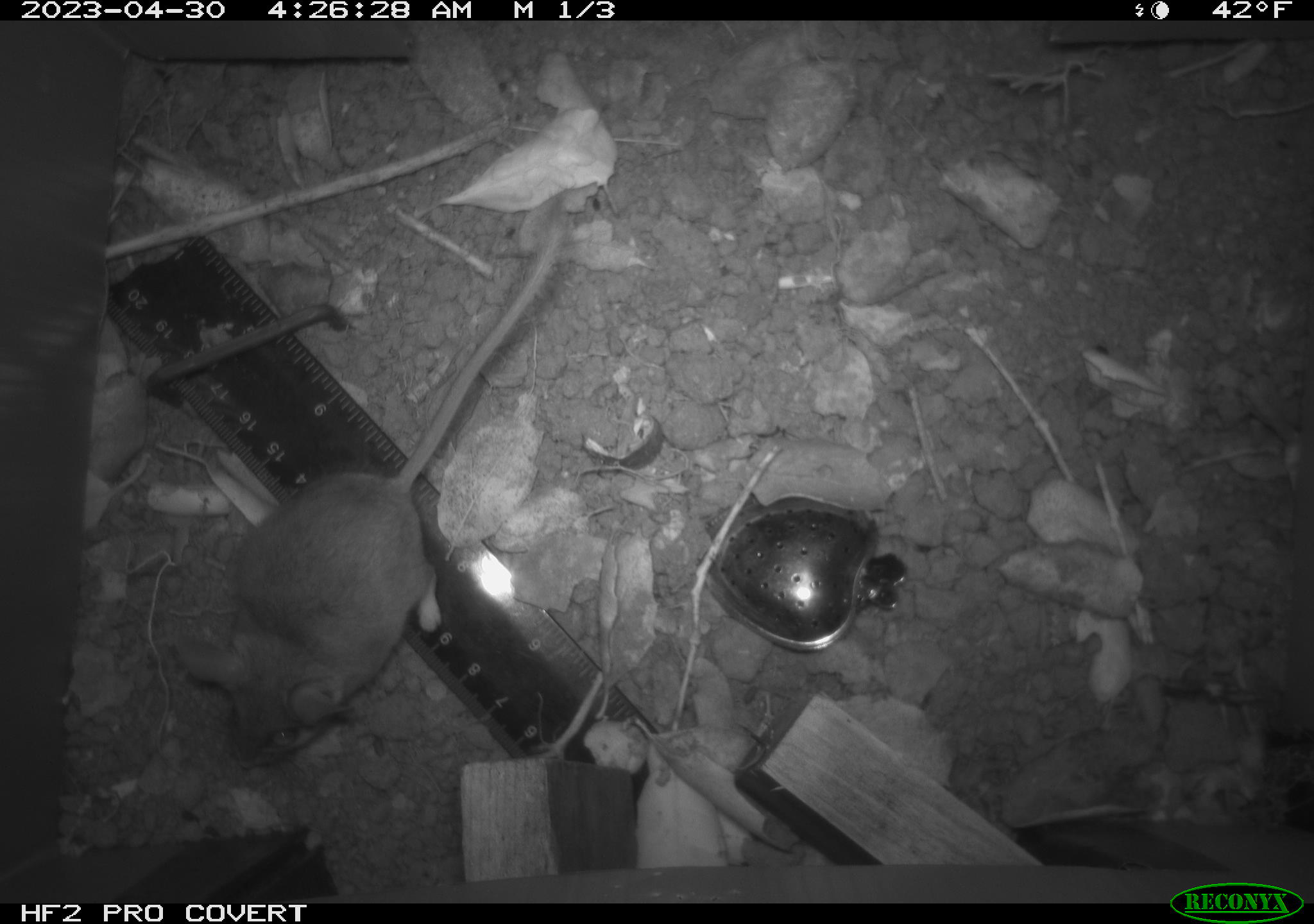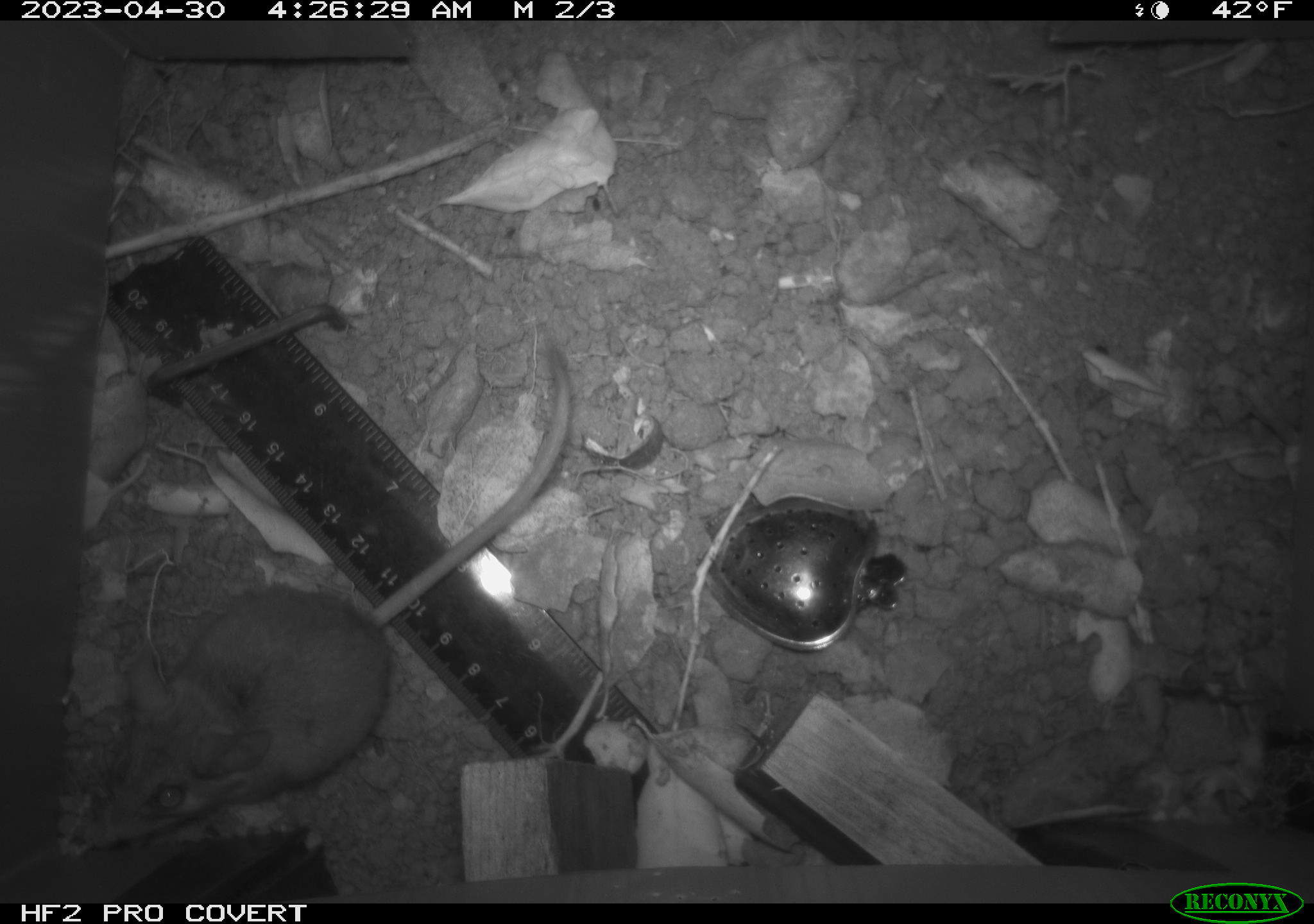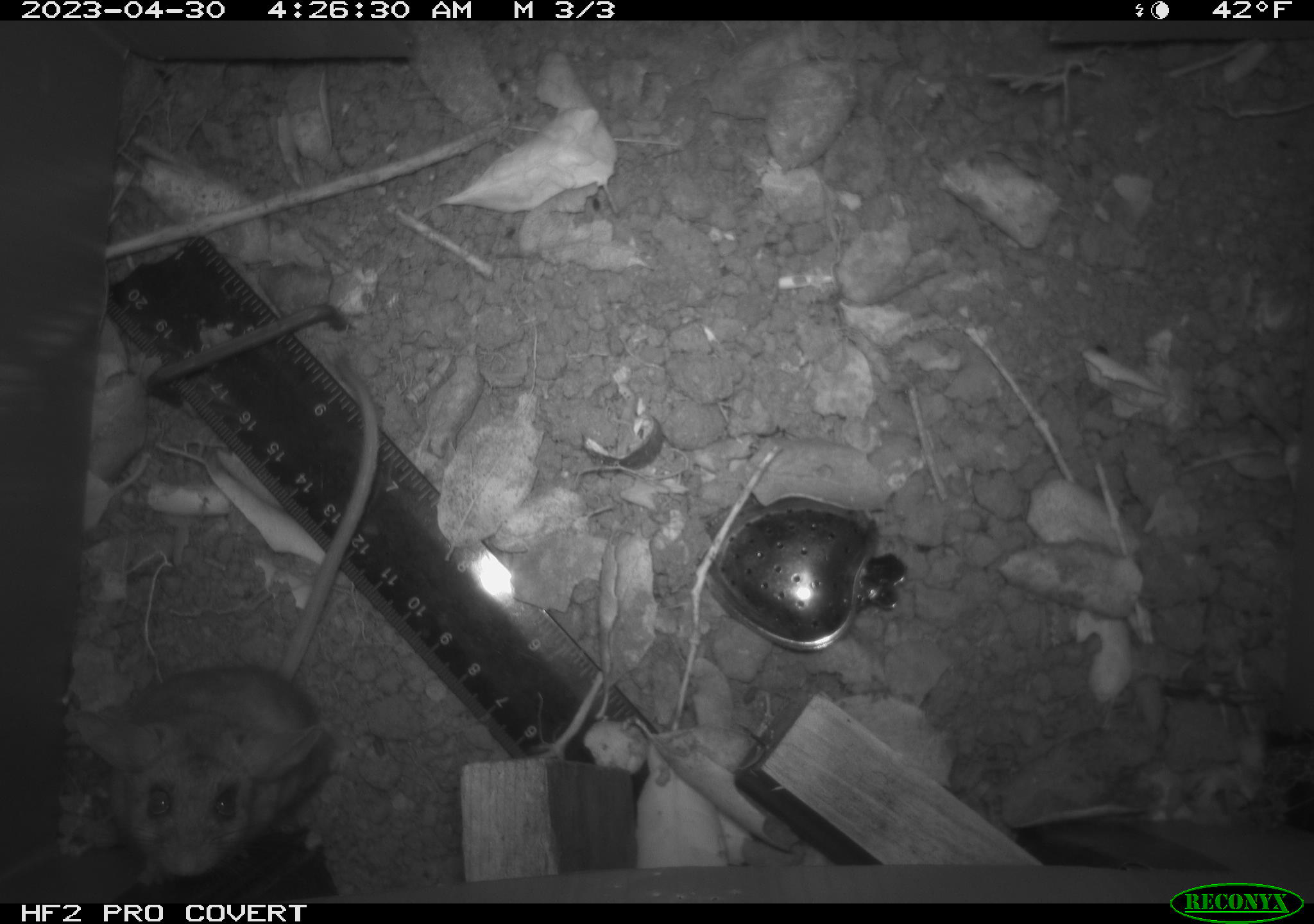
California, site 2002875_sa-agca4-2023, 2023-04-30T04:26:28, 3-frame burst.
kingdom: Animalia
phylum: Chordata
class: Mammalia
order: Rodentia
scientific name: Rodentia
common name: mouse species